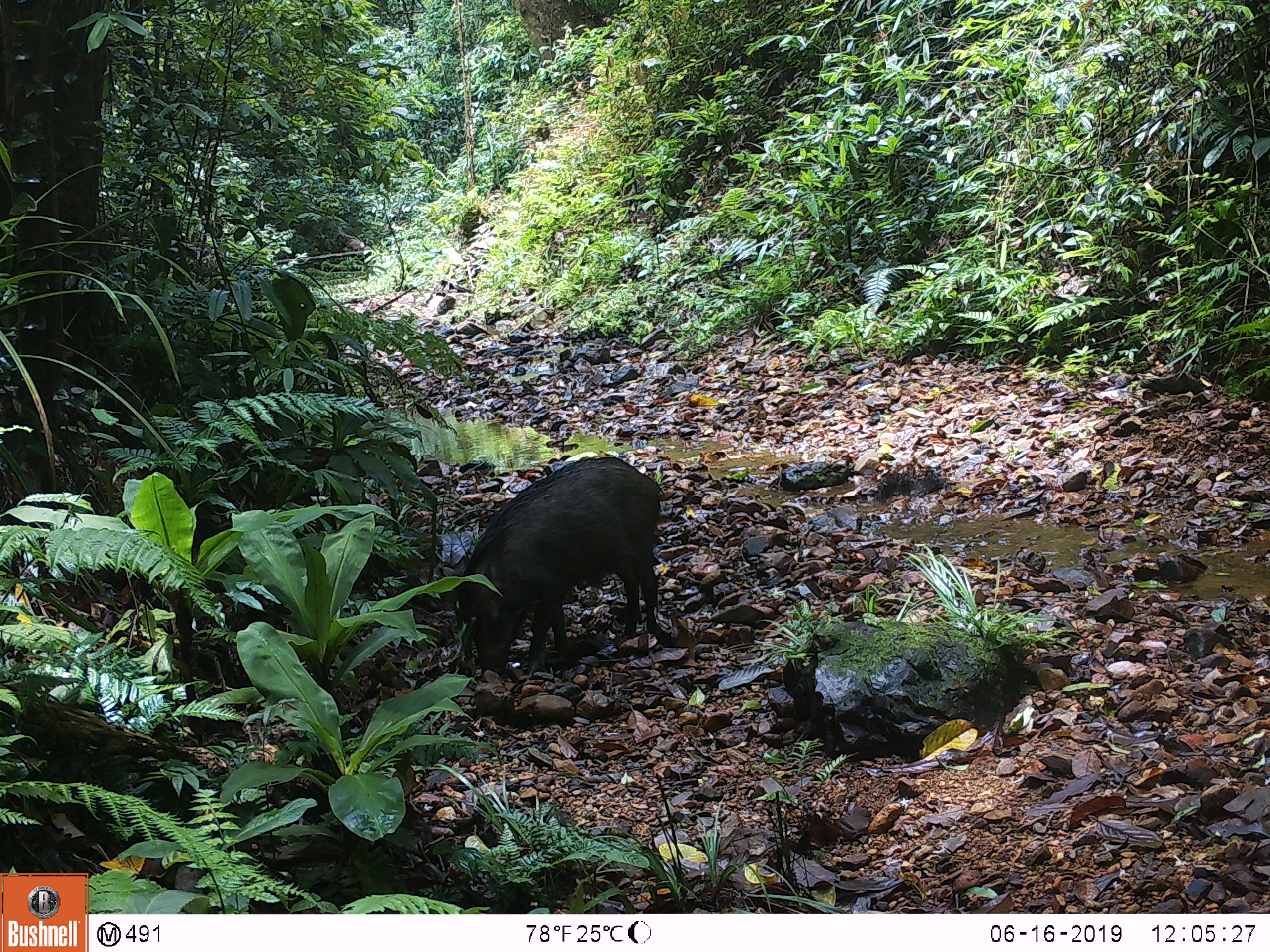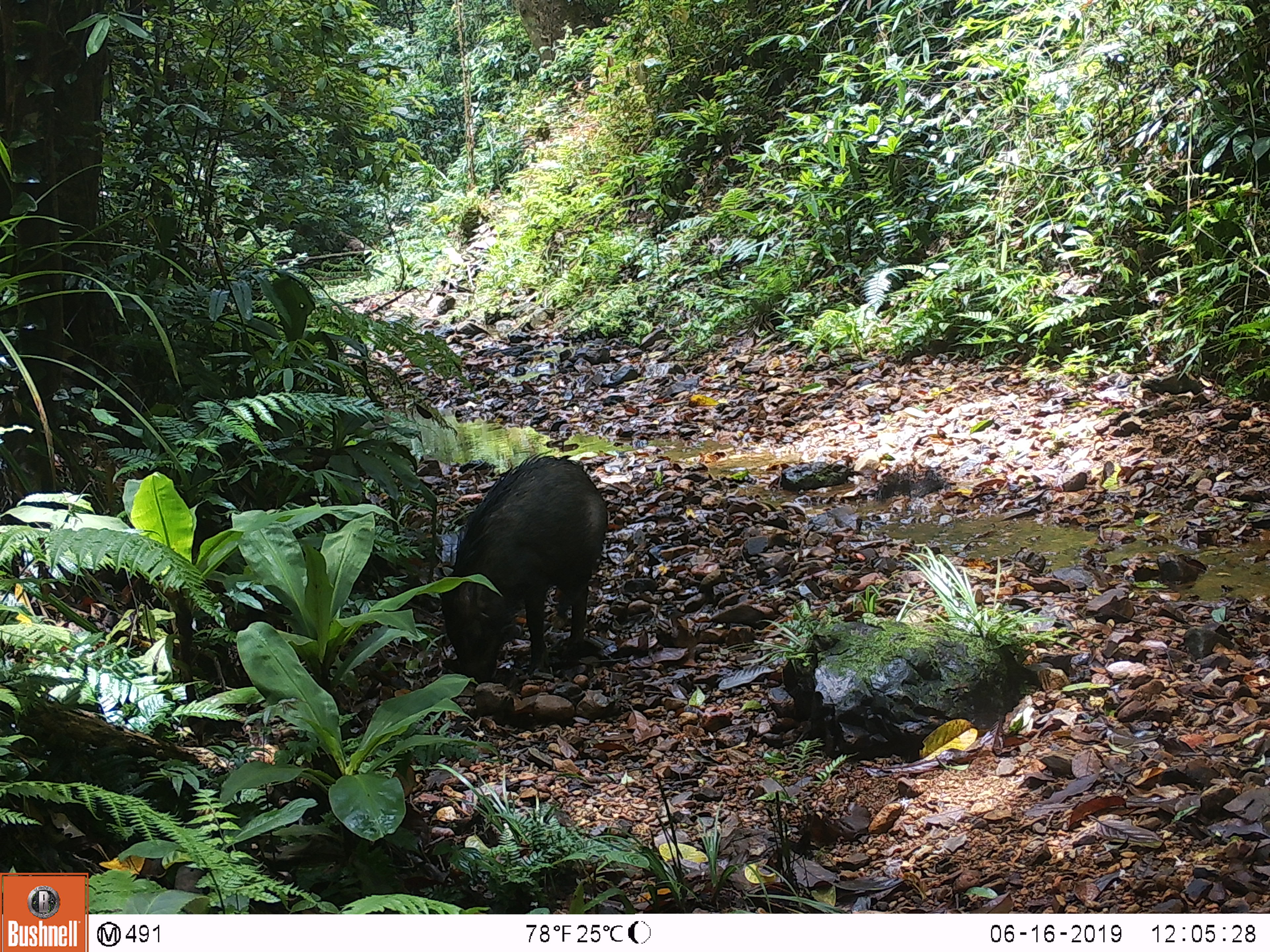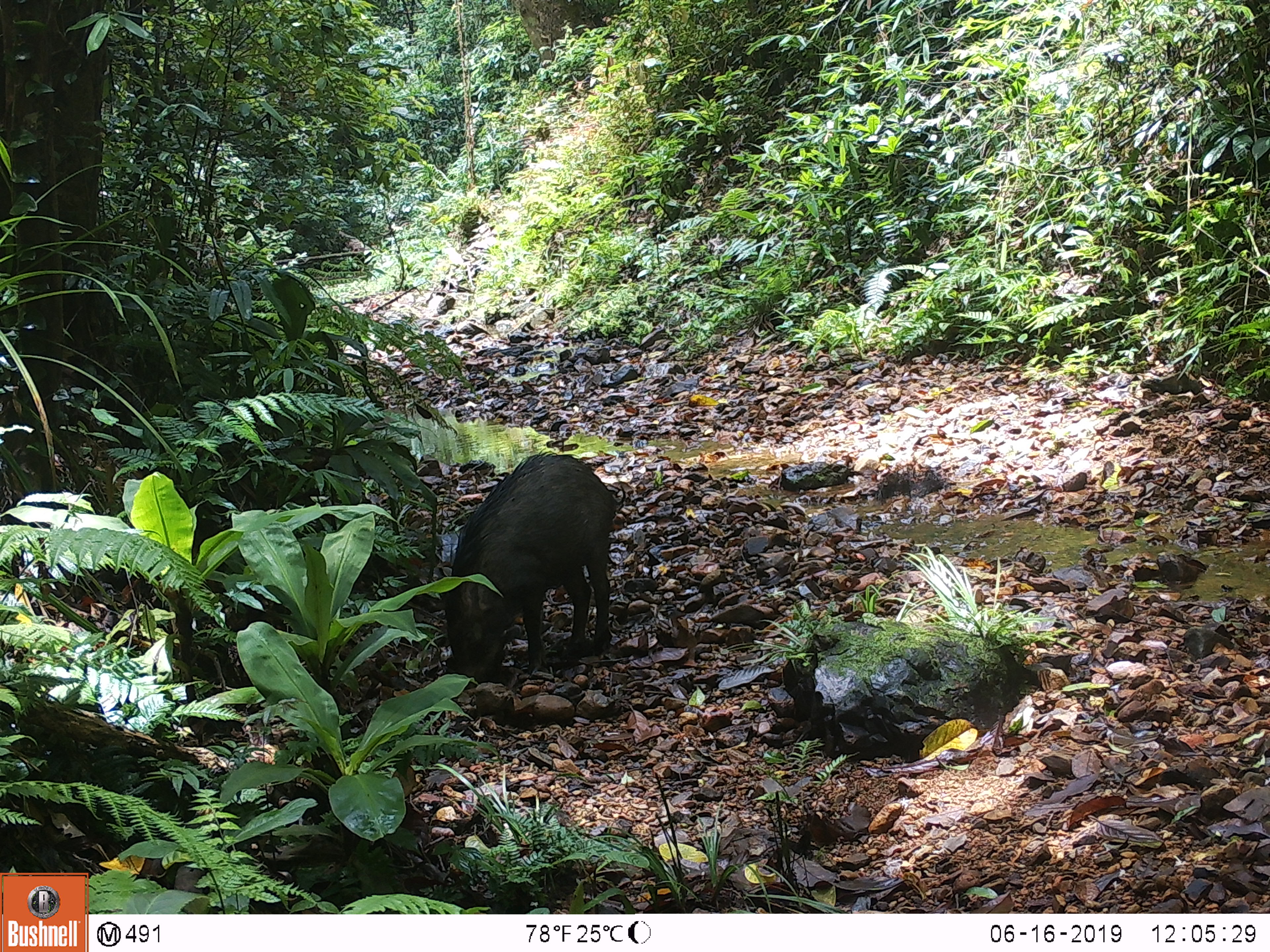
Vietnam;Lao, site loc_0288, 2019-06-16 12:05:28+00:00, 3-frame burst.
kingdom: Animalia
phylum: Chordata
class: Mammalia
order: Artiodactyla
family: Suidae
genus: Sus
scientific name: Sus scrofa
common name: eurasian wild pig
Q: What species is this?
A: Eurasian wild pig (Sus scrofa).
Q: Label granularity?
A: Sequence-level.